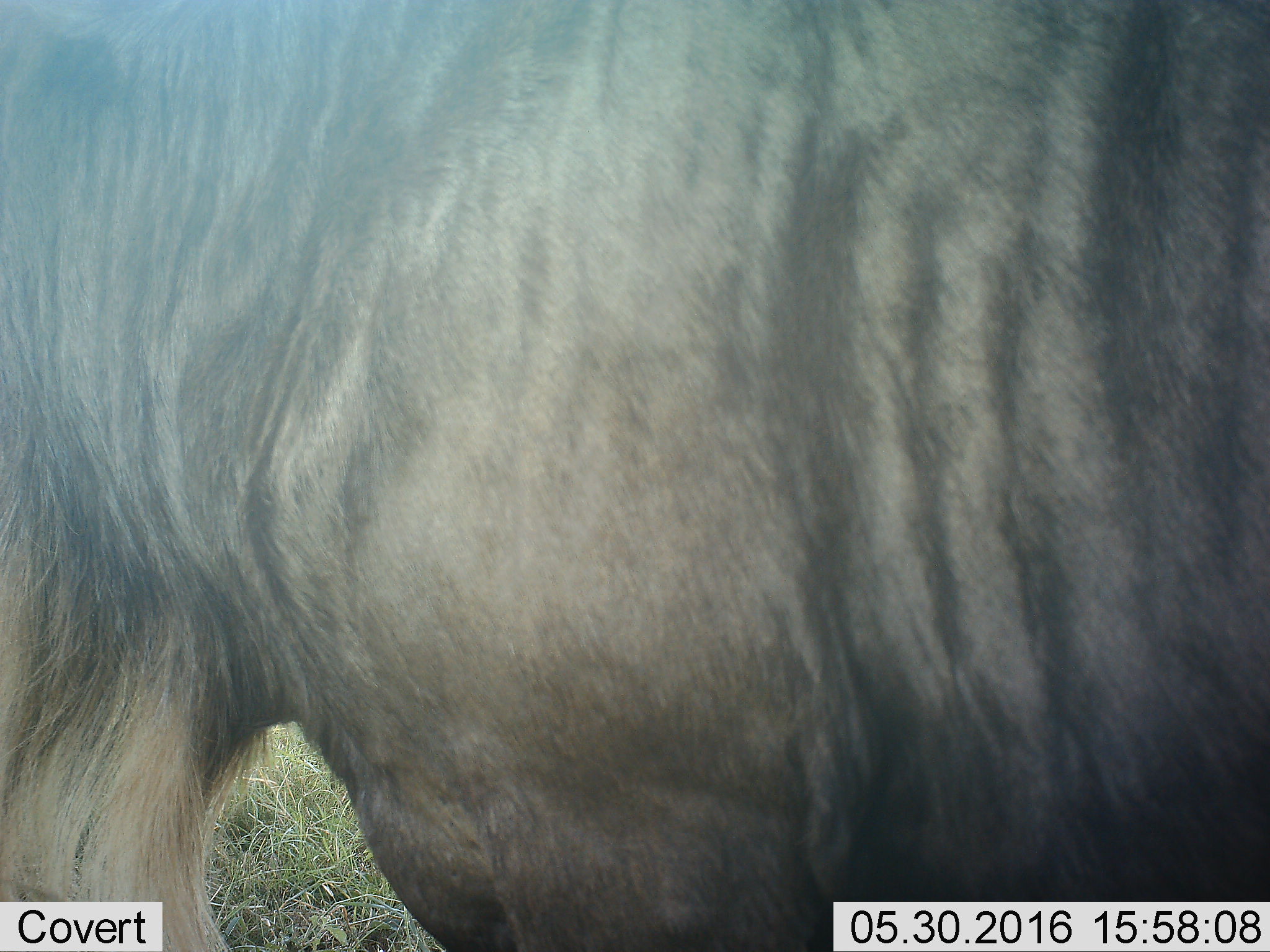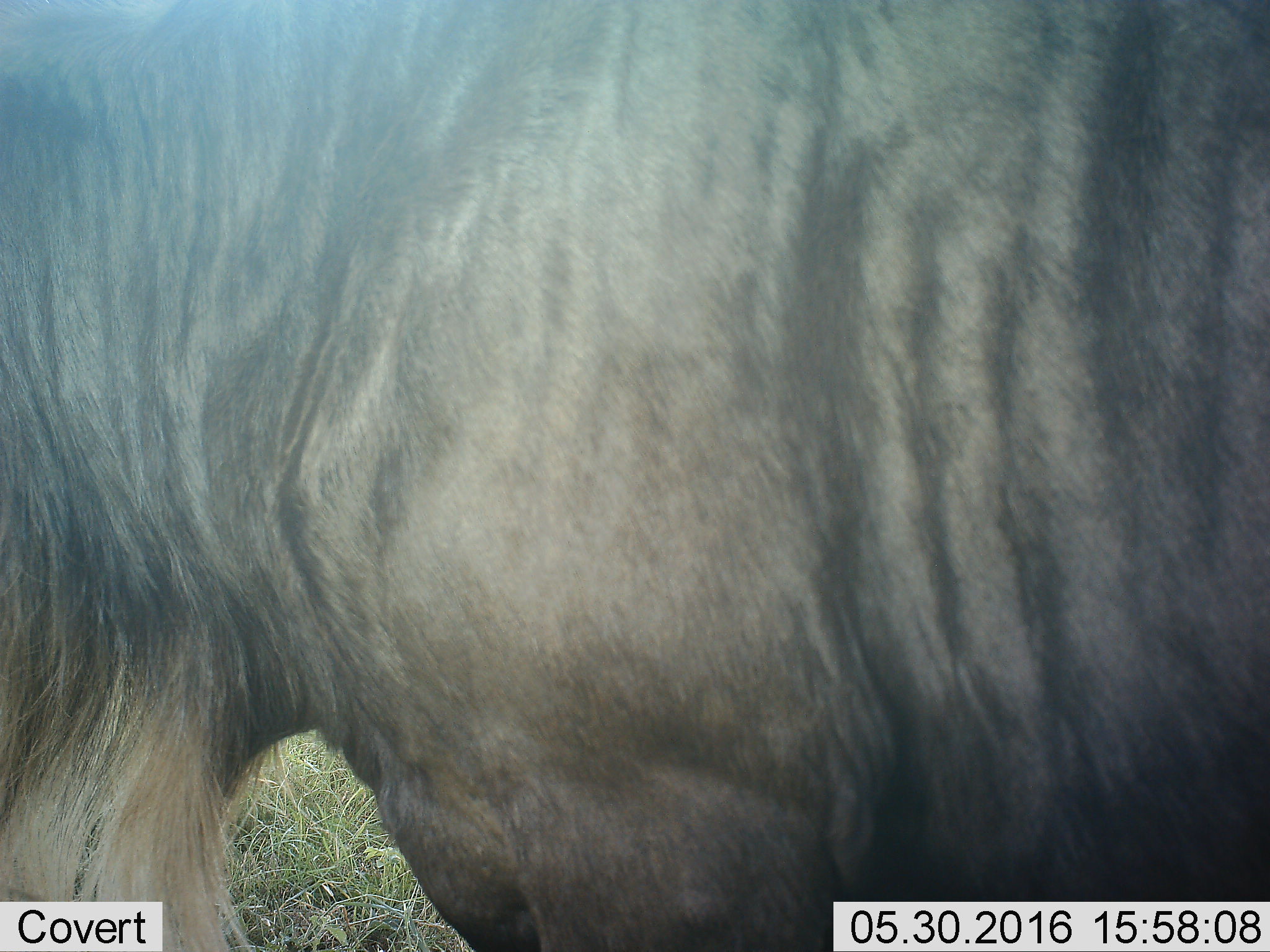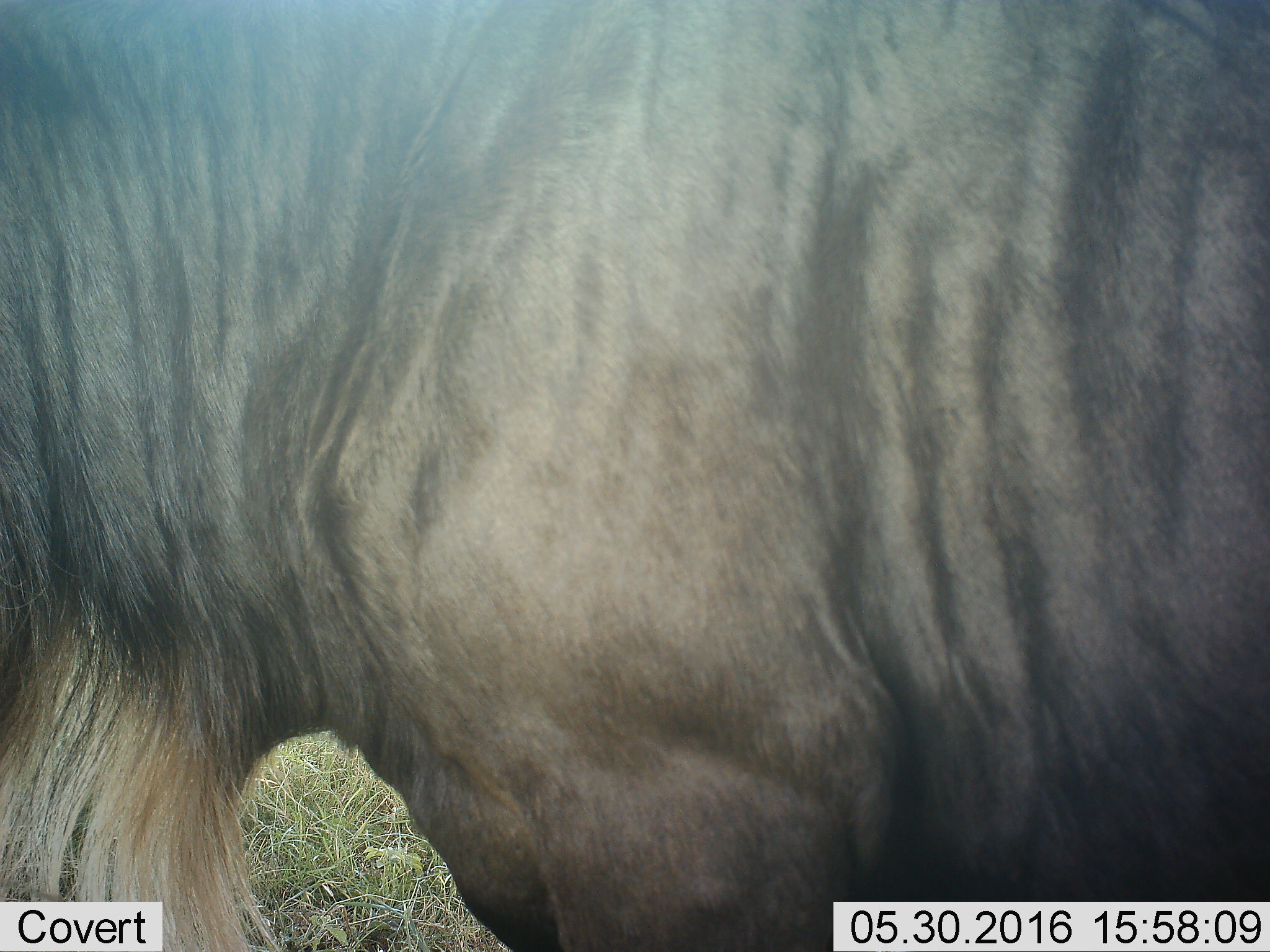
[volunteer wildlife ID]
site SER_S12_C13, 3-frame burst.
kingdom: Animalia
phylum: Chordata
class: Mammalia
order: Artiodactyla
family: Bovidae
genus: Connochaetes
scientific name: Connochaetes taurinus taurinus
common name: blue wildebeest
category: wildebeestblue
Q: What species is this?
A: Wildebeestblue (blue wildebeest) (Connochaetes taurinus taurinus).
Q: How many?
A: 1.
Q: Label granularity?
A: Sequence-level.